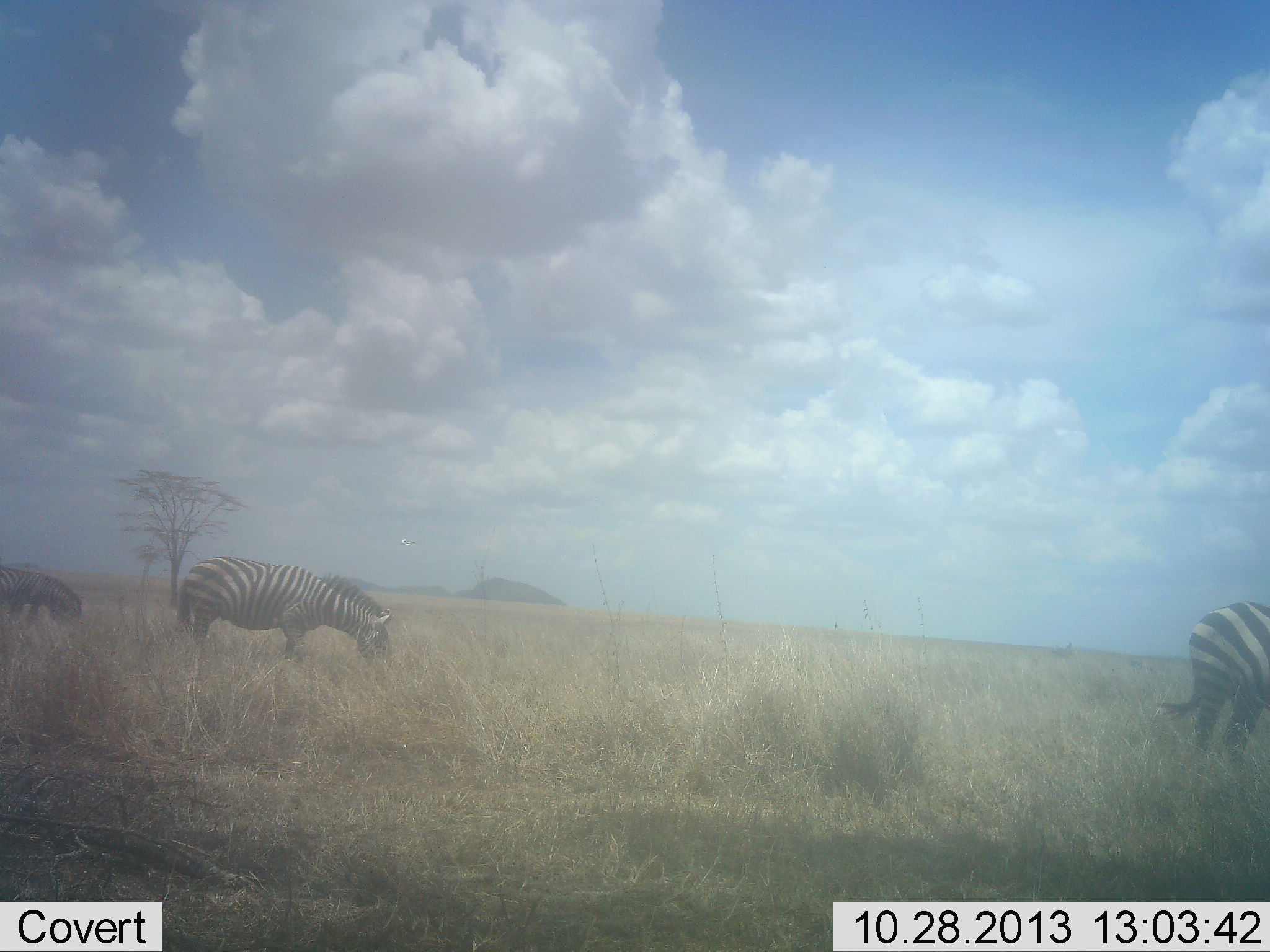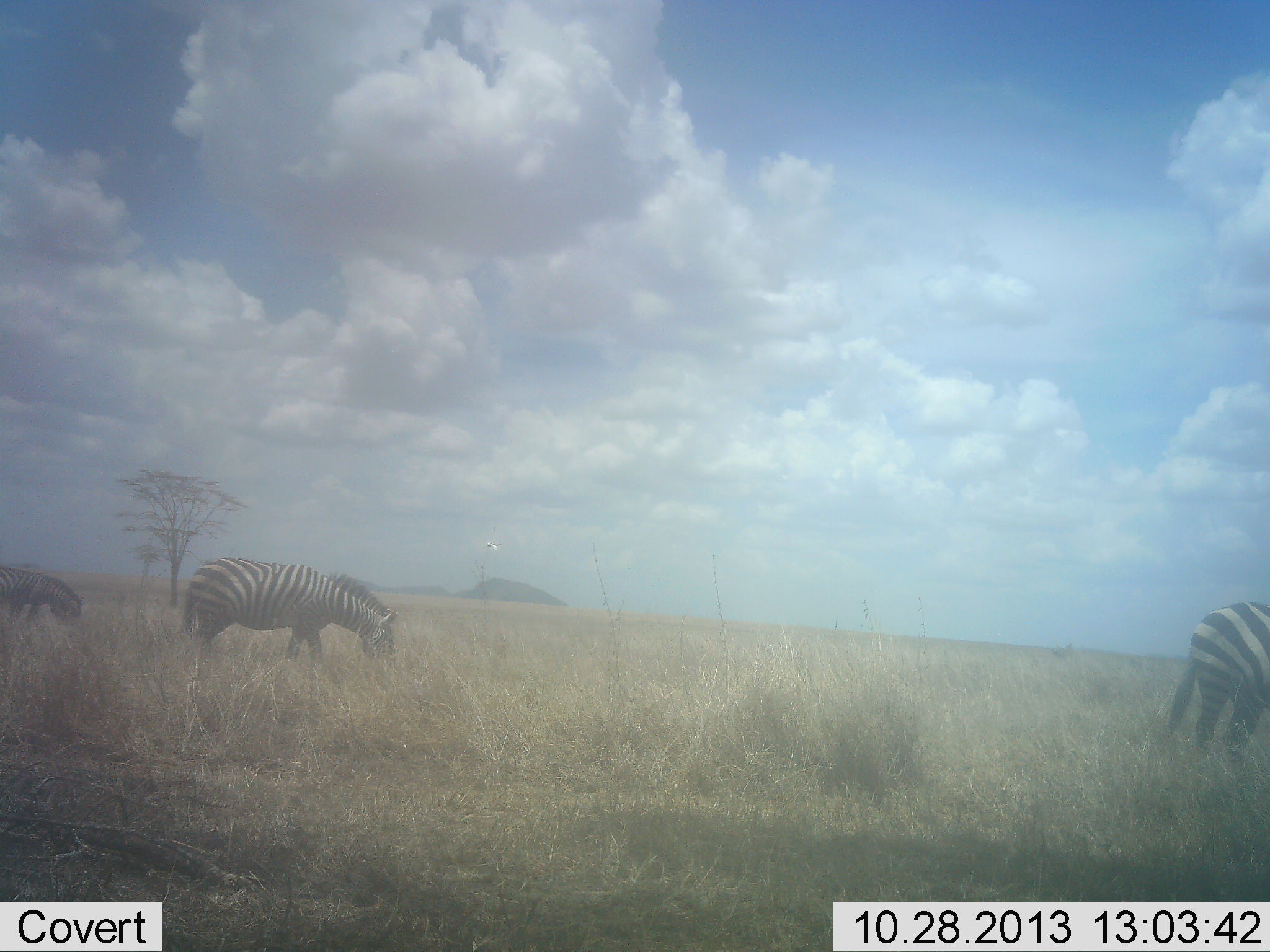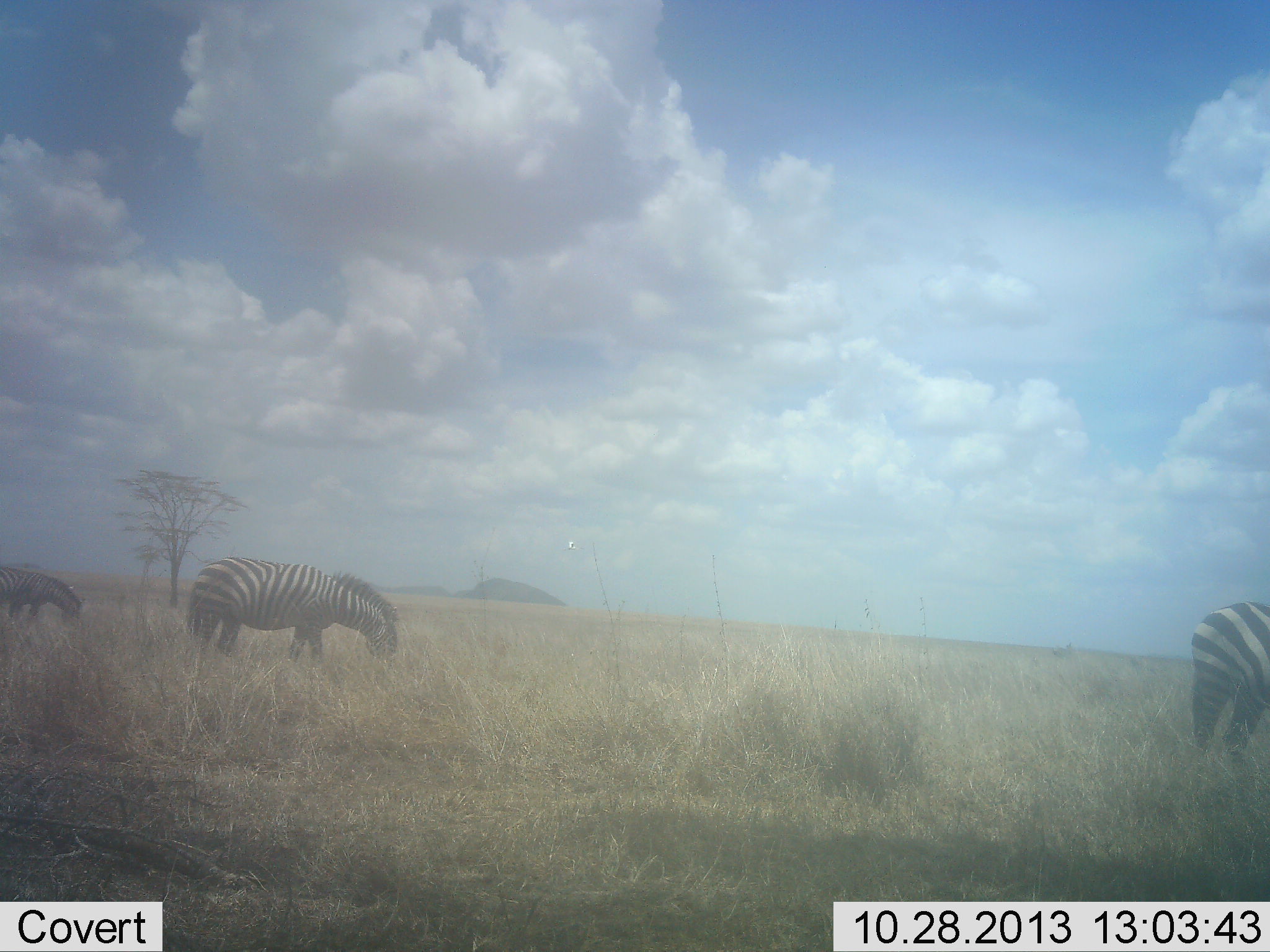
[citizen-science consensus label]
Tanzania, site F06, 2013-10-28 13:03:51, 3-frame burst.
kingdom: Animalia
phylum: Chordata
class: Mammalia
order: Perissodactyla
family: Equidae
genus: Equus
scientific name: Equus quagga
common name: plains zebra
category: zebra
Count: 4.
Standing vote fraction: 30%.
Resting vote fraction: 0%.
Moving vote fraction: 0%.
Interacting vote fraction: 0%.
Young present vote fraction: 0%.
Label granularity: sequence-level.